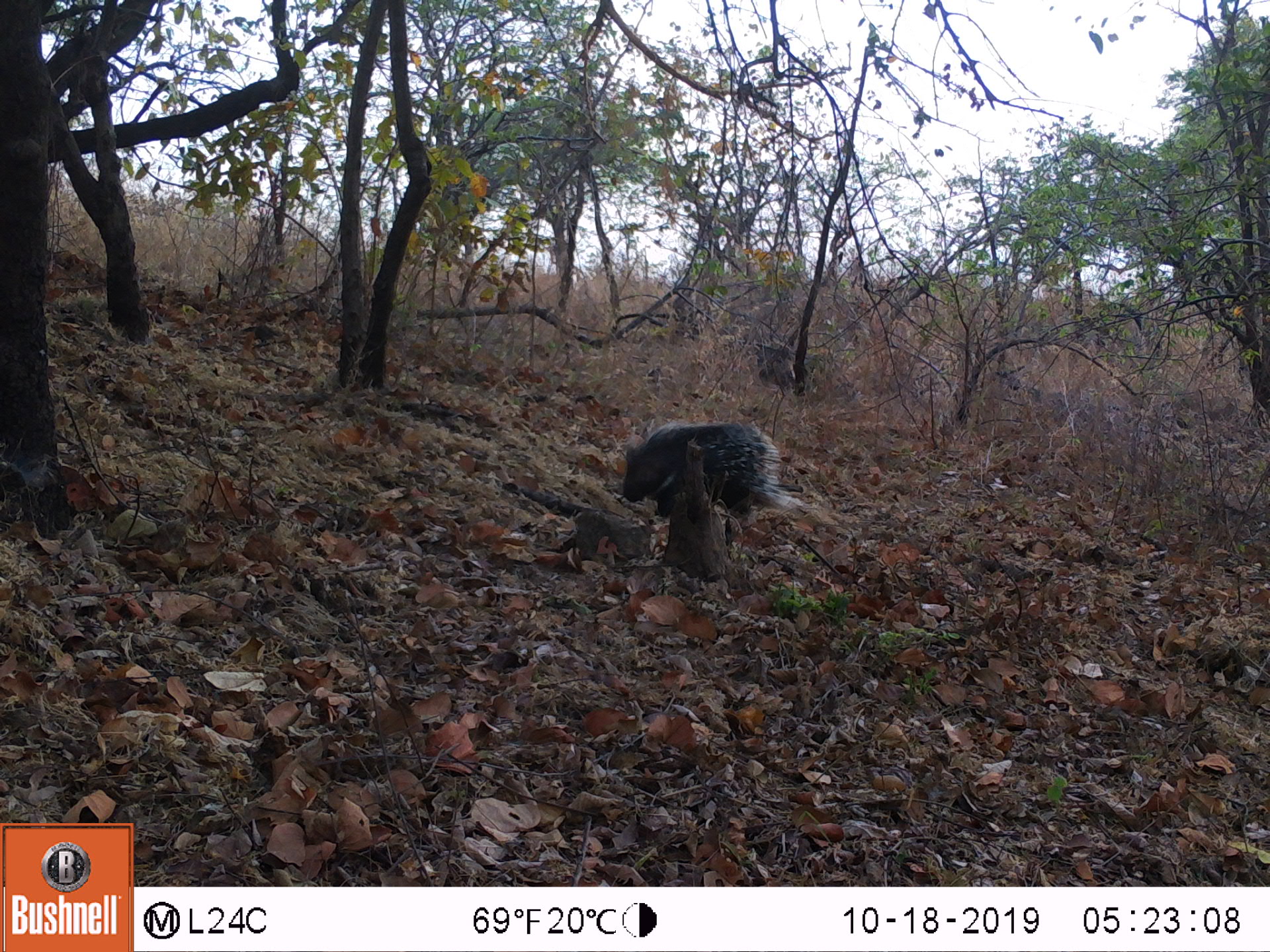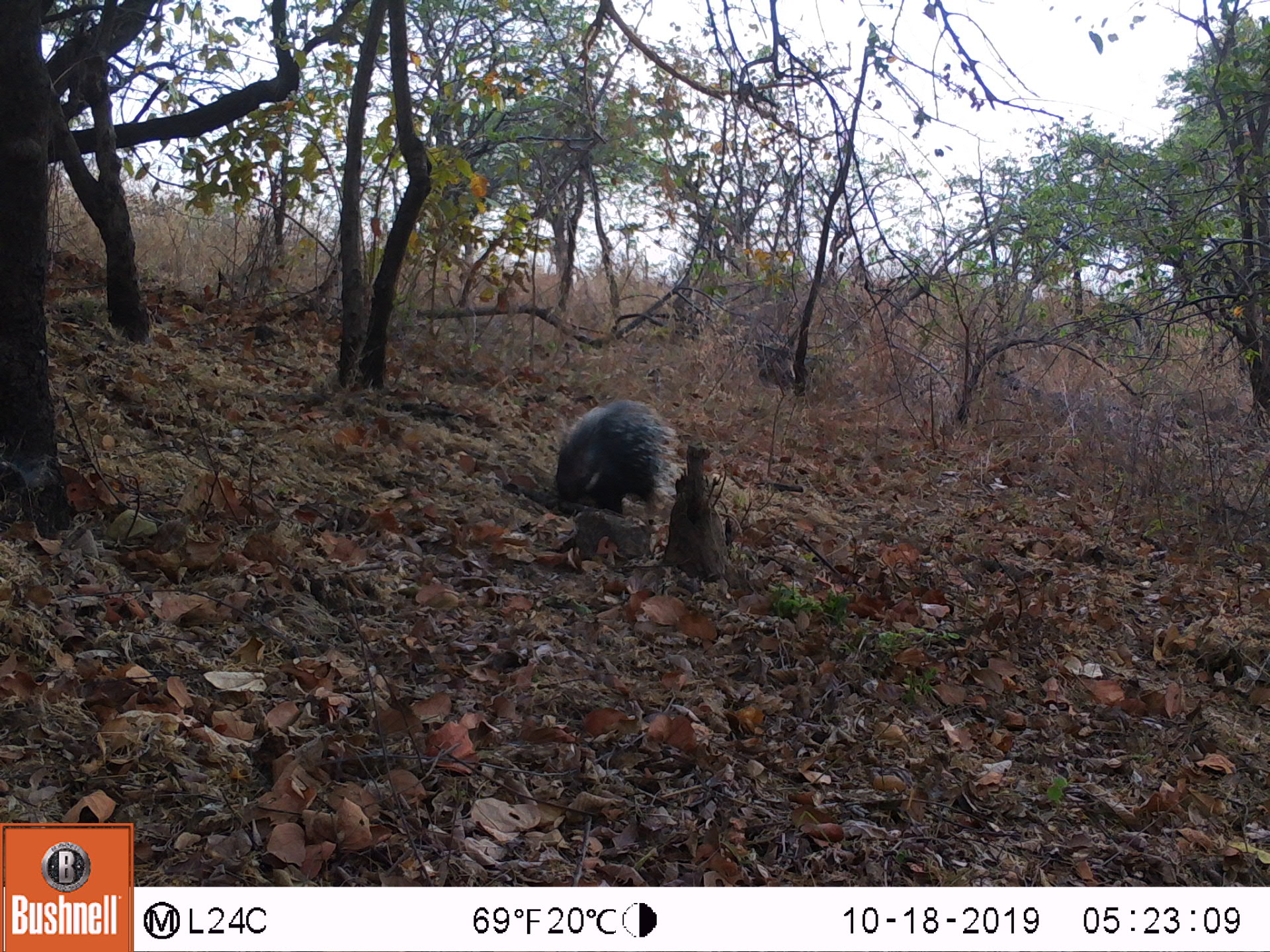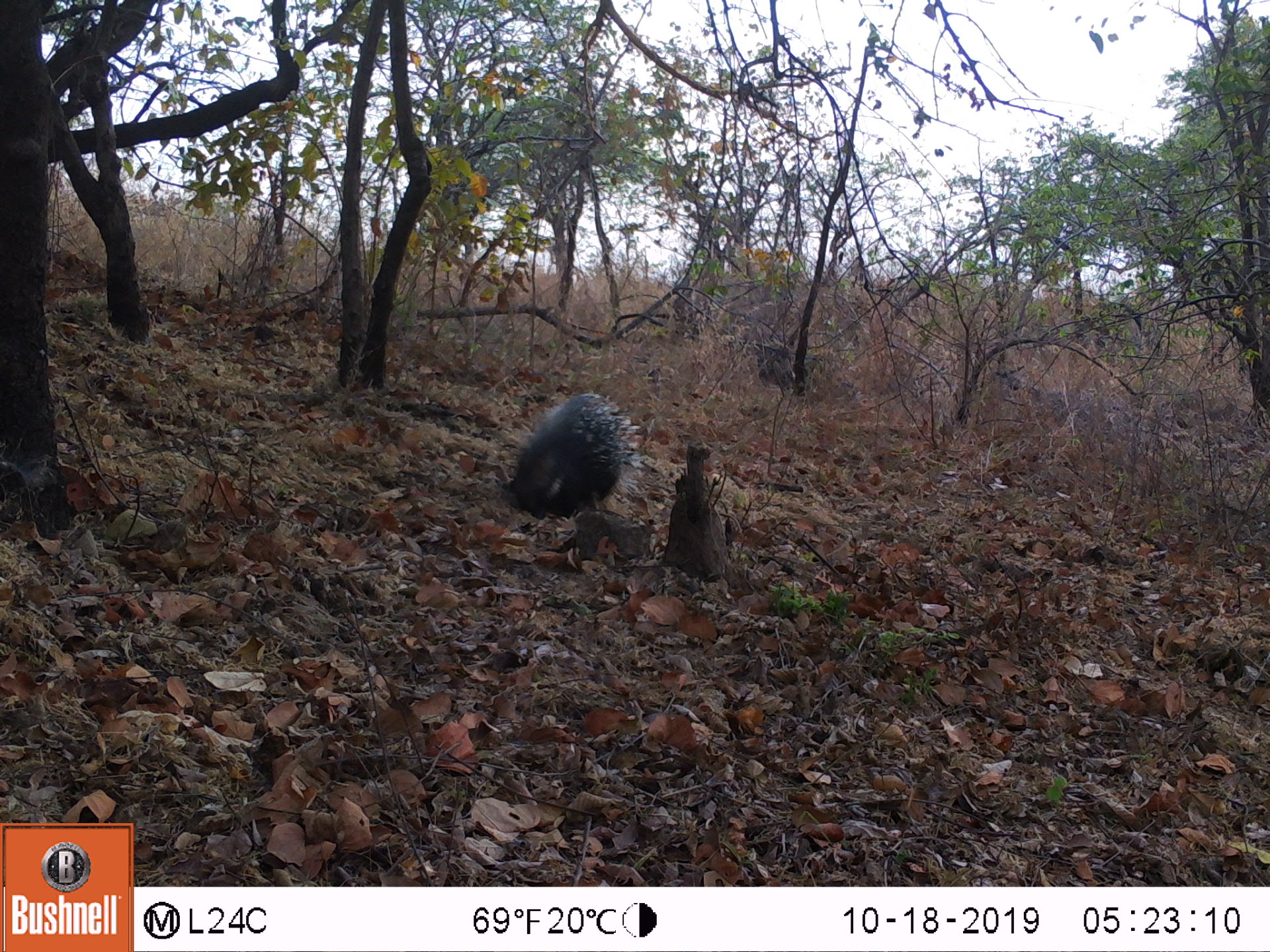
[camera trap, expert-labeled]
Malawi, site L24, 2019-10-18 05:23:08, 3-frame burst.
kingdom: Animalia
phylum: Chordata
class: Mammalia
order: Rodentia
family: Hystricidae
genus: Hystrix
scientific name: Hystrix africaeaustralis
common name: cape porcupine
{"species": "cape porcupine (Hystrix africaeaustralis)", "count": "1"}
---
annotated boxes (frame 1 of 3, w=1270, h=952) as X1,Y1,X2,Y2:
cape porcupine: 610,415,803,508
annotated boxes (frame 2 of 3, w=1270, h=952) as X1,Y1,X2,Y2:
cape porcupine: 546,399,685,510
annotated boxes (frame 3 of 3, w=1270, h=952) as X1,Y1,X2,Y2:
cape porcupine: 494,382,651,512